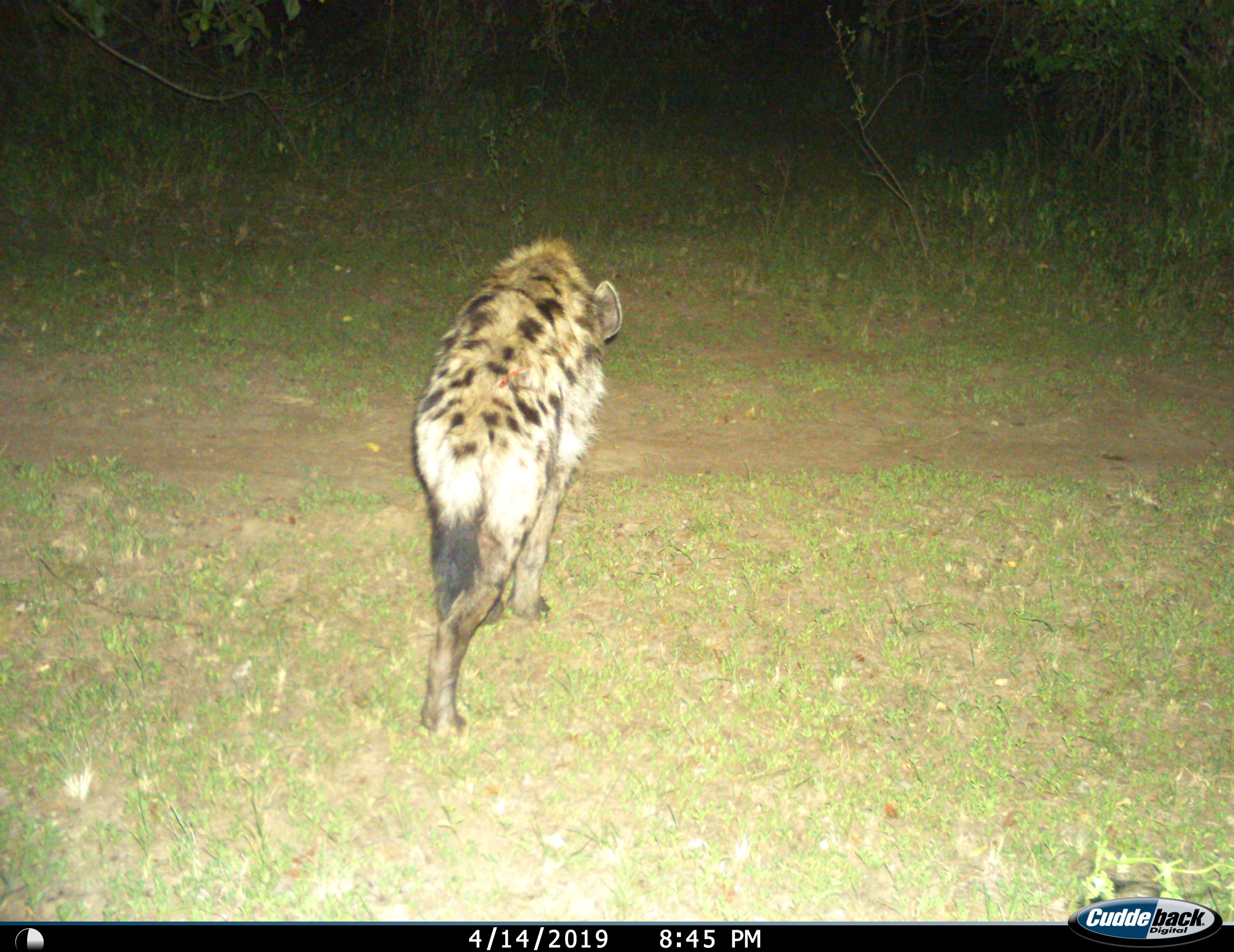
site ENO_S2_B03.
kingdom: Animalia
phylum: Chordata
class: Mammalia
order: Carnivora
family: Hyaenidae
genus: Crocuta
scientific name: Crocuta crocuta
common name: spotted hyena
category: hyenaspotted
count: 1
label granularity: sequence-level